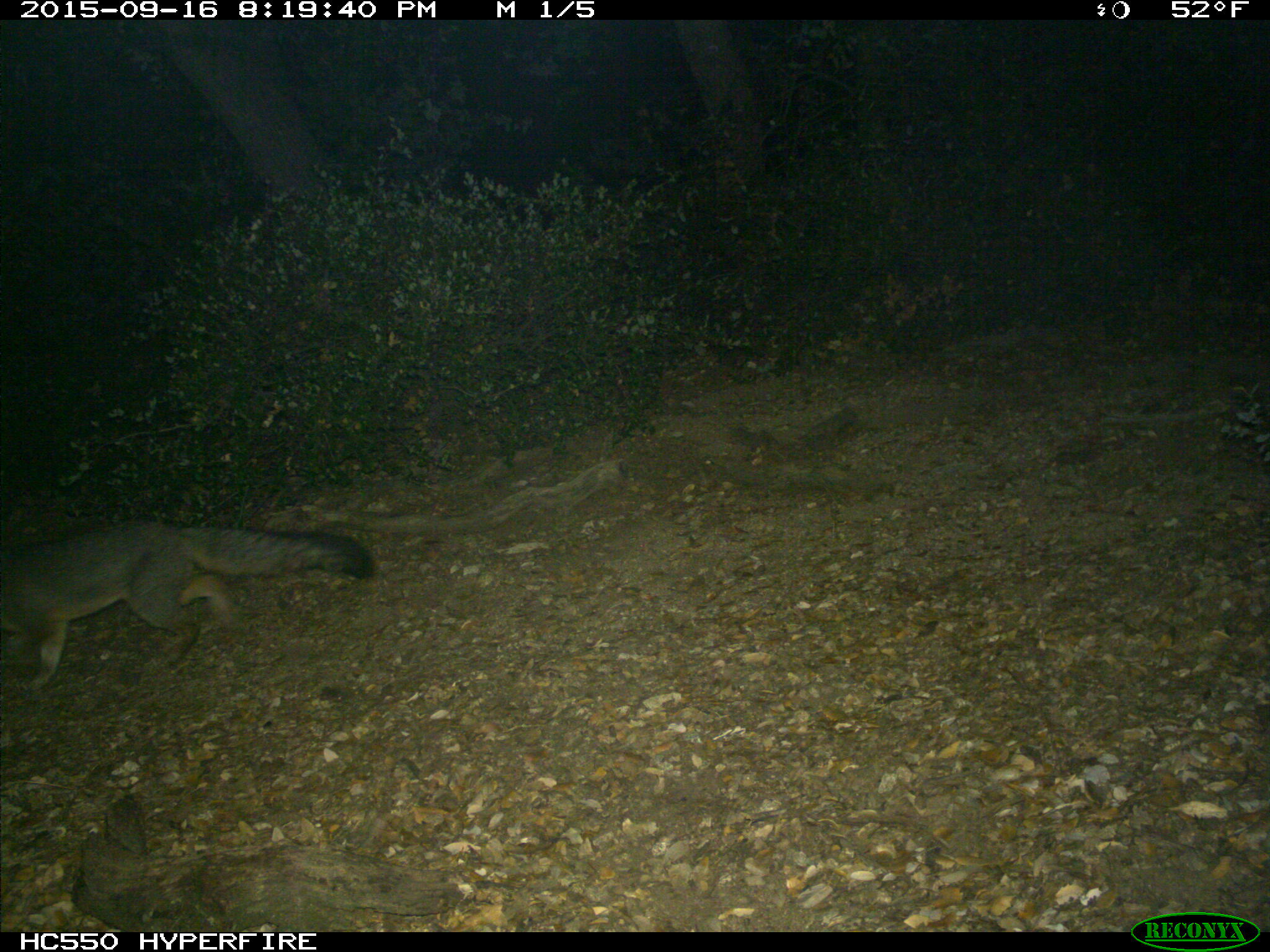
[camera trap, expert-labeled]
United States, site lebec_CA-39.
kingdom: Animalia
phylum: Chordata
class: Mammalia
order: Carnivora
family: Canidae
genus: Urocyon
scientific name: Urocyon cinereoargenteus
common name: gray fox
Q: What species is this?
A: Urocyon cinereoargenteus (gray fox).